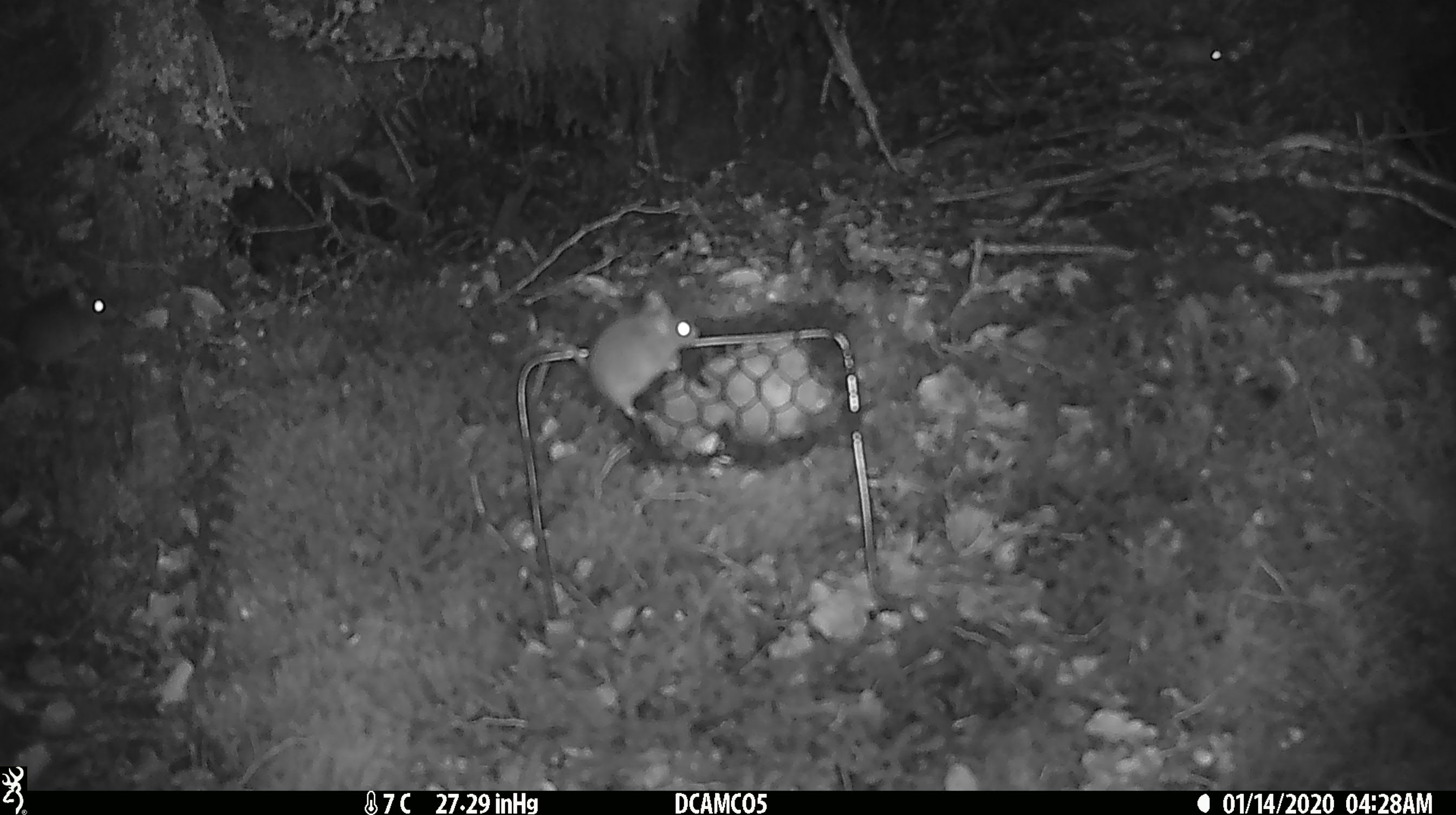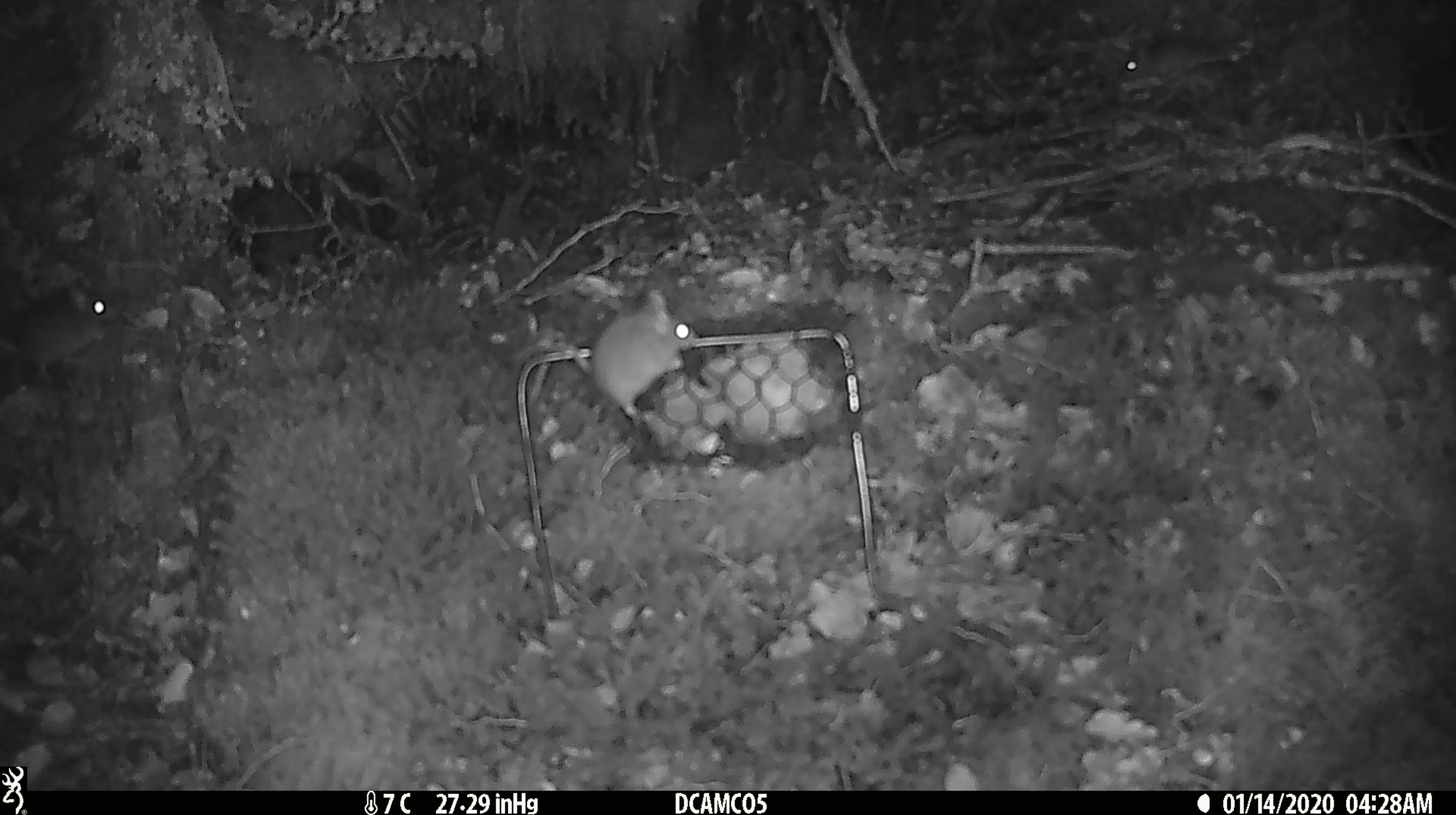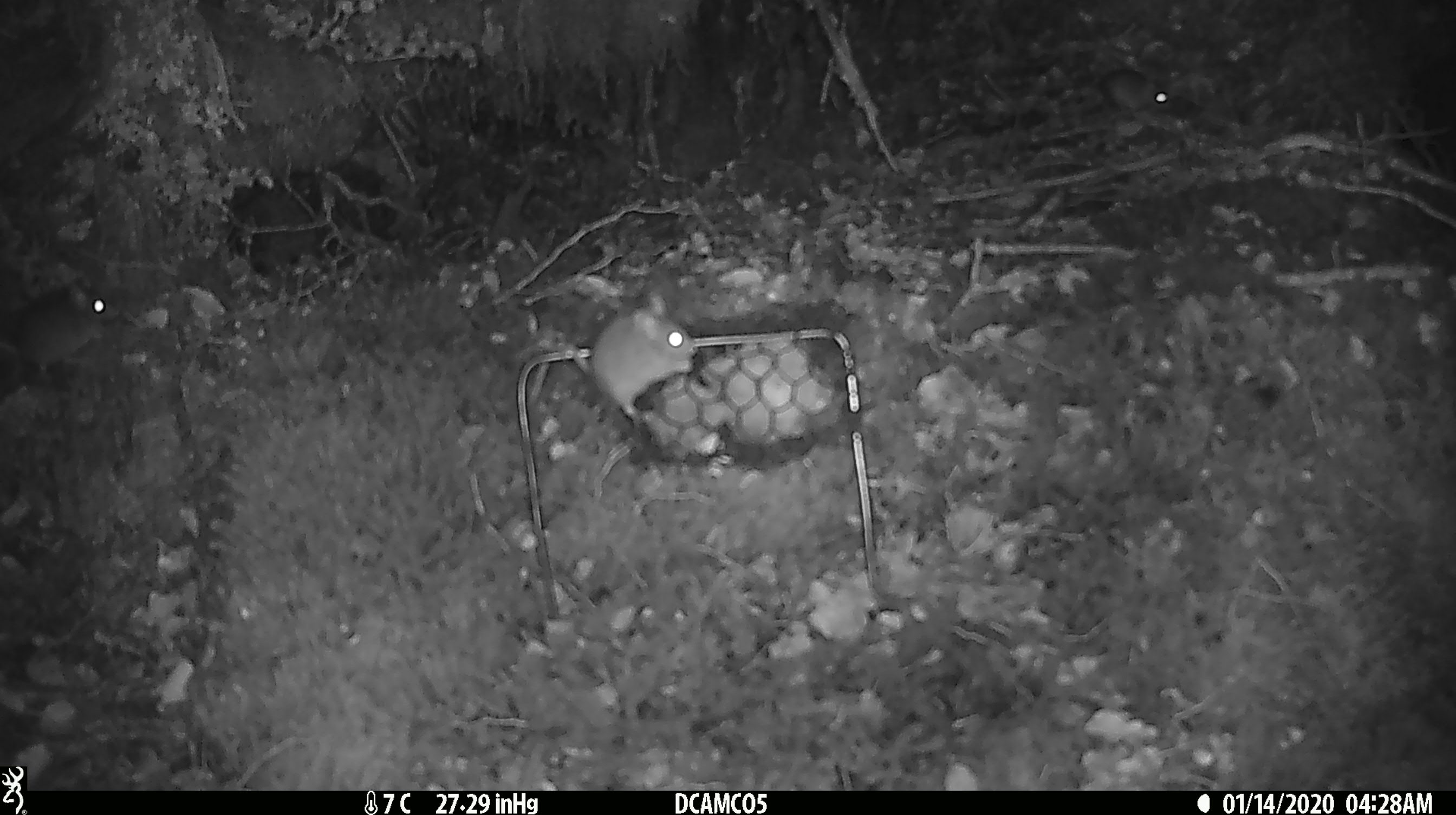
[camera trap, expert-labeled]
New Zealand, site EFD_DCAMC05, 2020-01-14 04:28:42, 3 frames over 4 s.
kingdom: Animalia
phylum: Chordata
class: Mammalia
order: Rodentia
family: Muridae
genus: Mus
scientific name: Mus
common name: mouse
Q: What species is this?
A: Mouse (Mus).